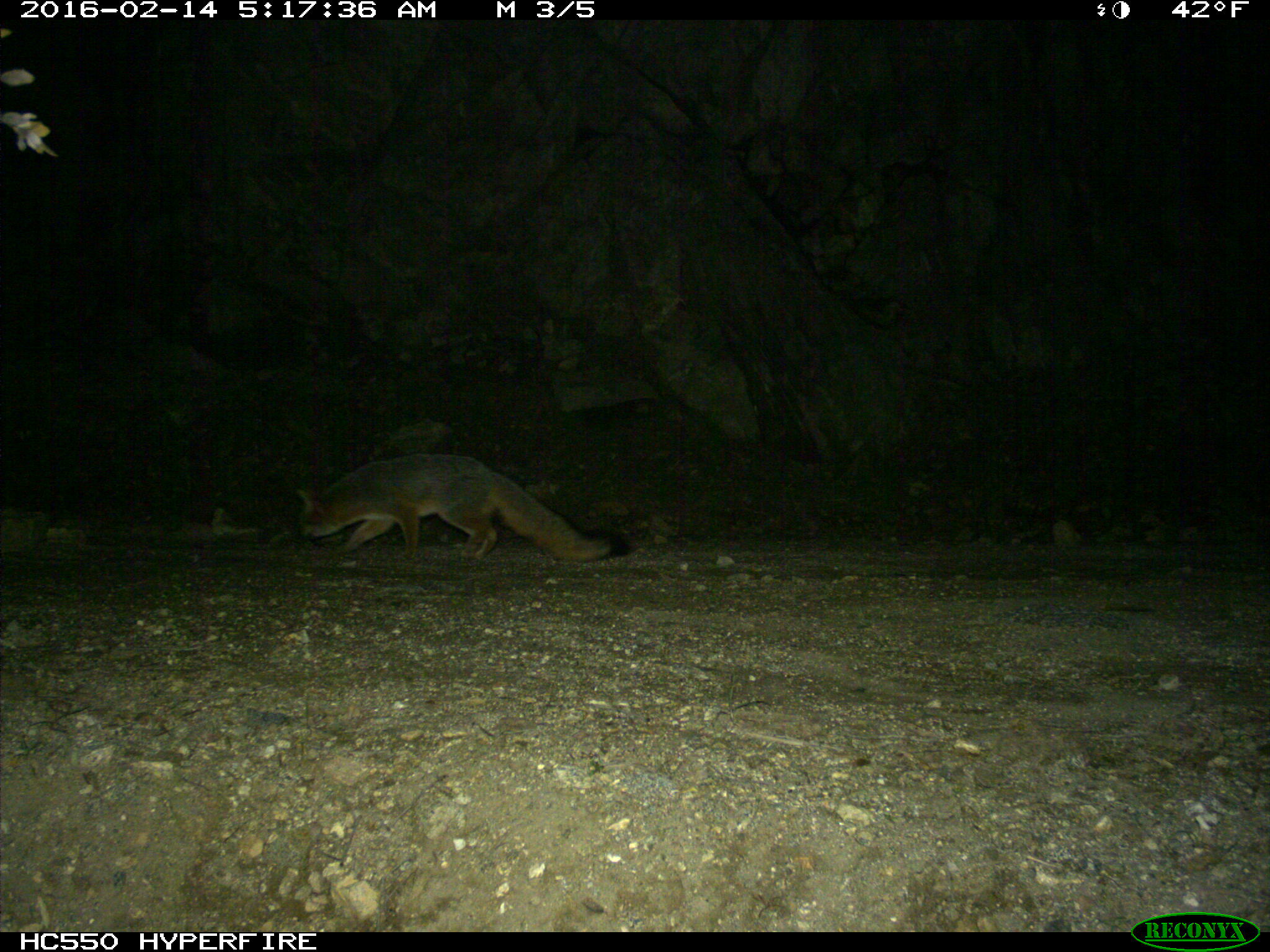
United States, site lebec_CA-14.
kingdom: Animalia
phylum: Chordata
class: Mammalia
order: Carnivora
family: Canidae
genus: Urocyon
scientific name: Urocyon cinereoargenteus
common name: gray fox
Urocyon cinereoargenteus (gray fox).